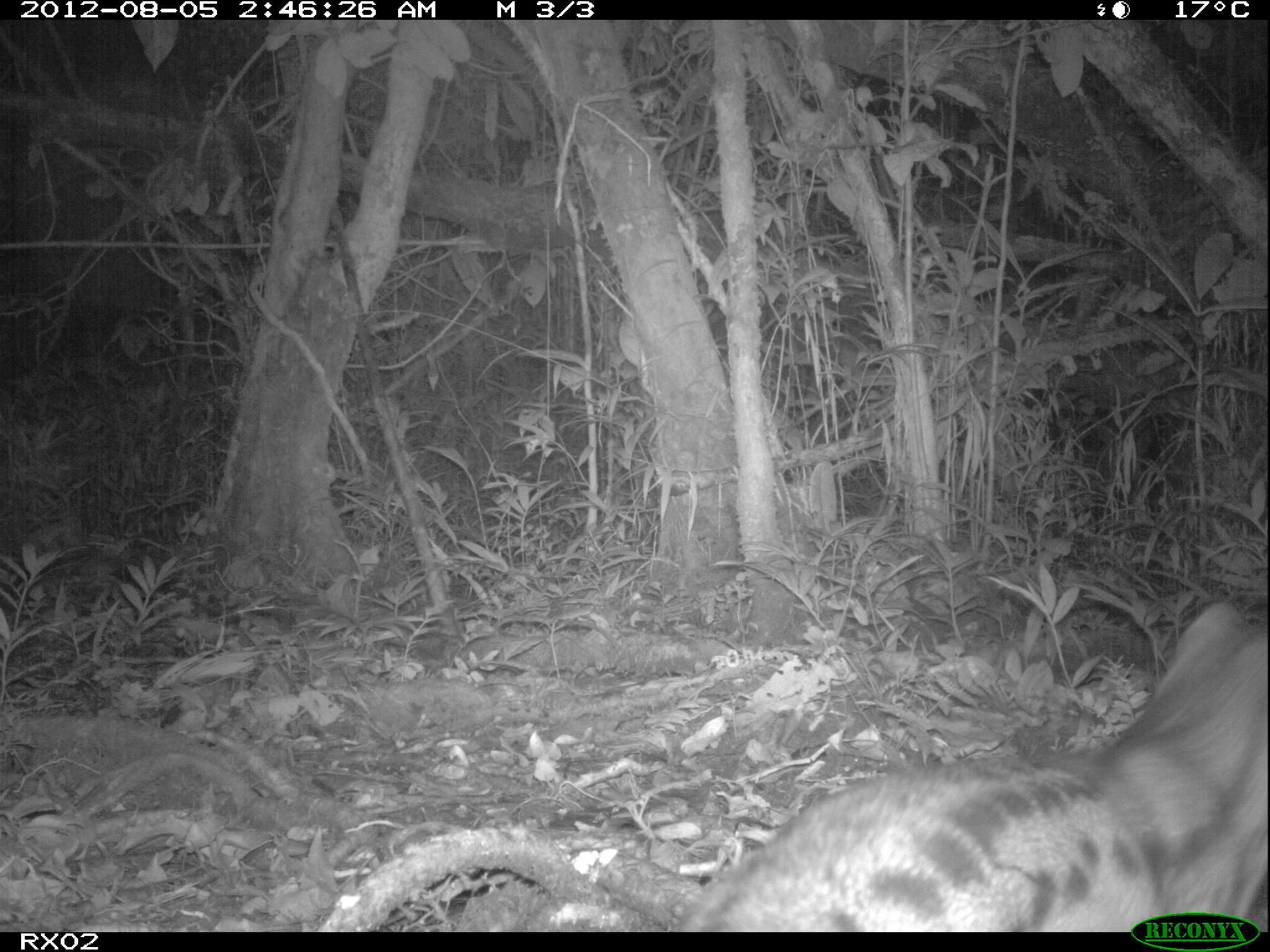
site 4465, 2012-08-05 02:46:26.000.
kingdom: Animalia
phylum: Chordata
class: Mammalia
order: Carnivora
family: Eupleridae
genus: Fossa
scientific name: Fossa fossana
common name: fanaloka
Fossa fossana (fanaloka), count 1.